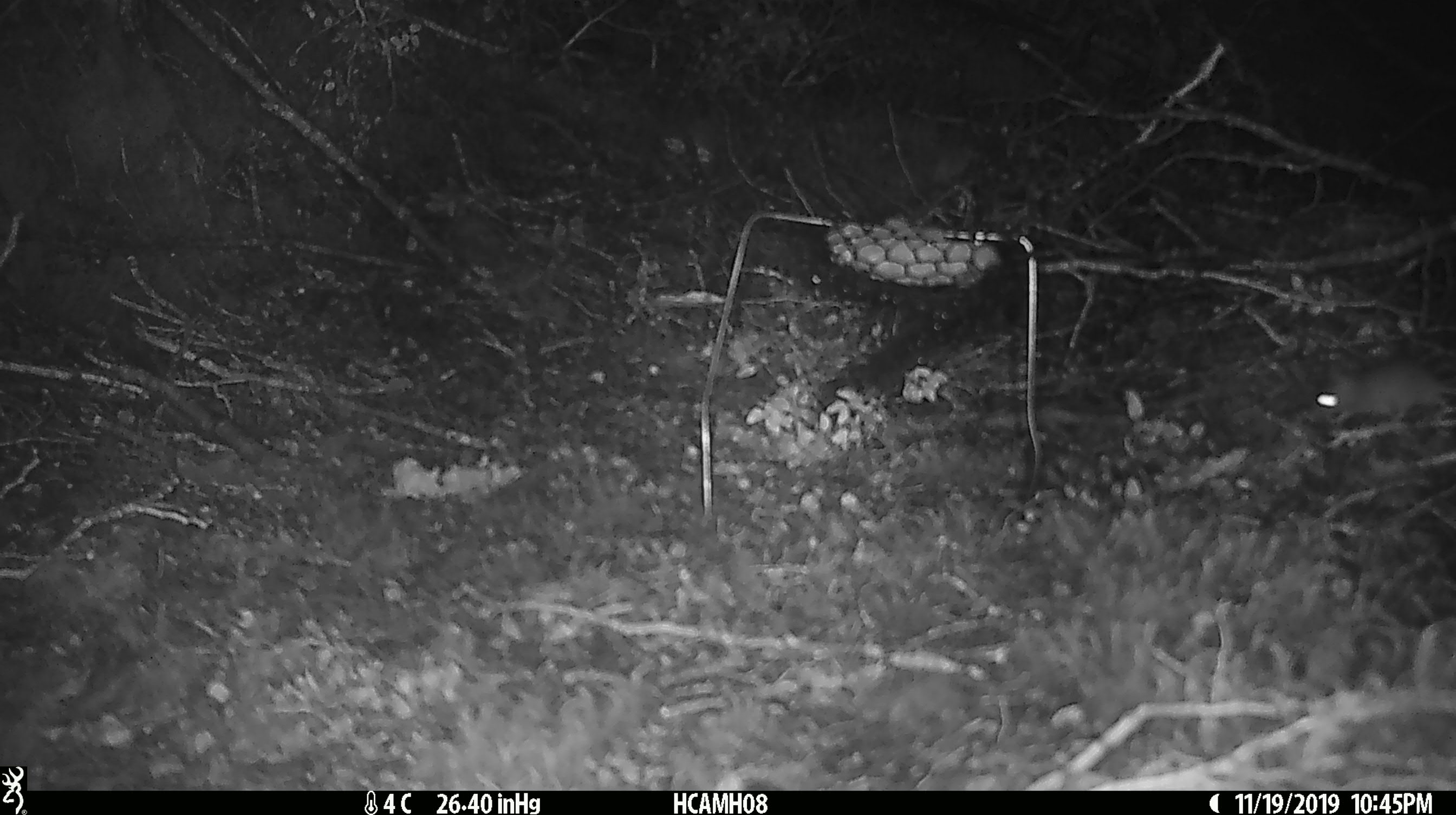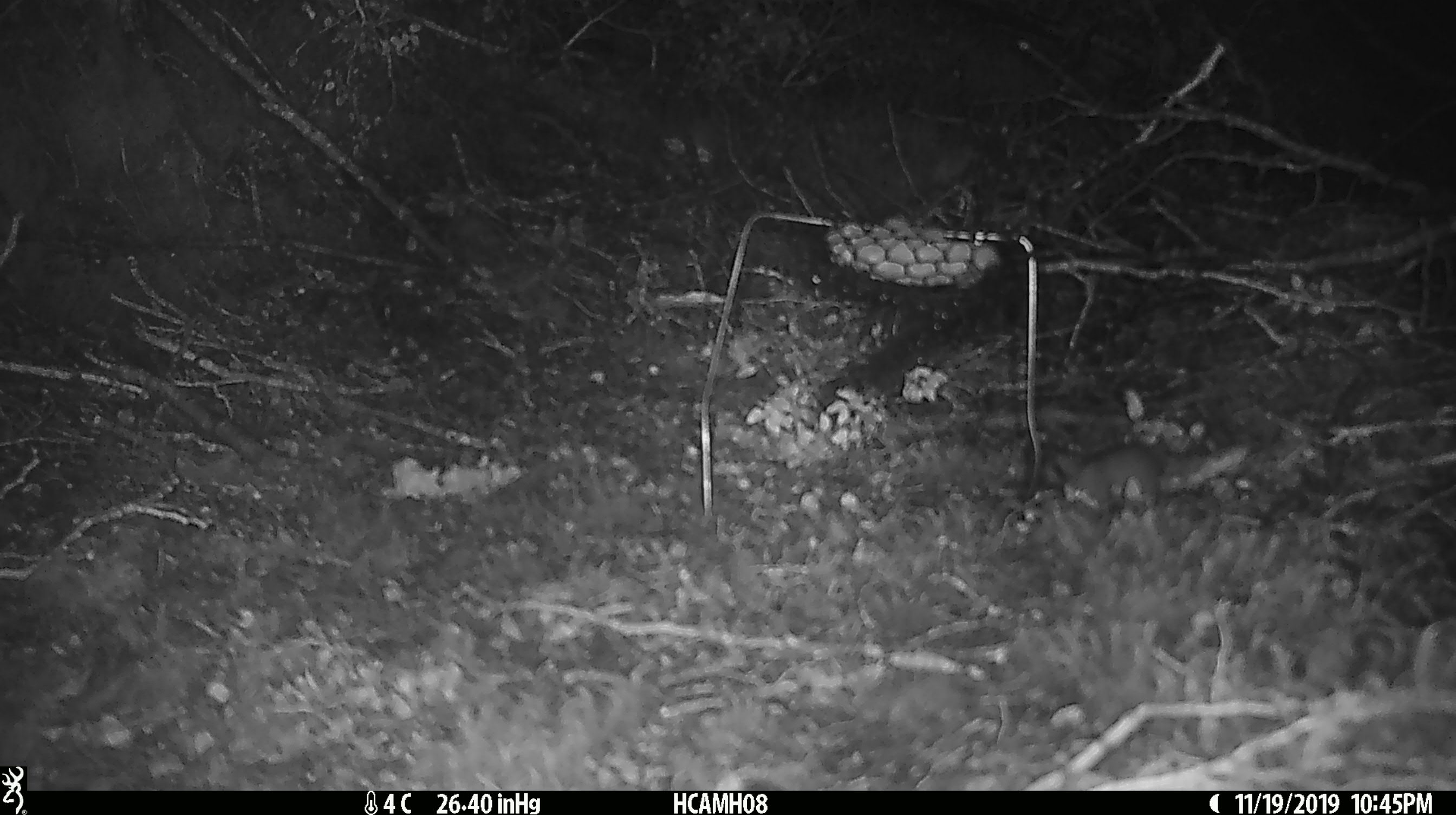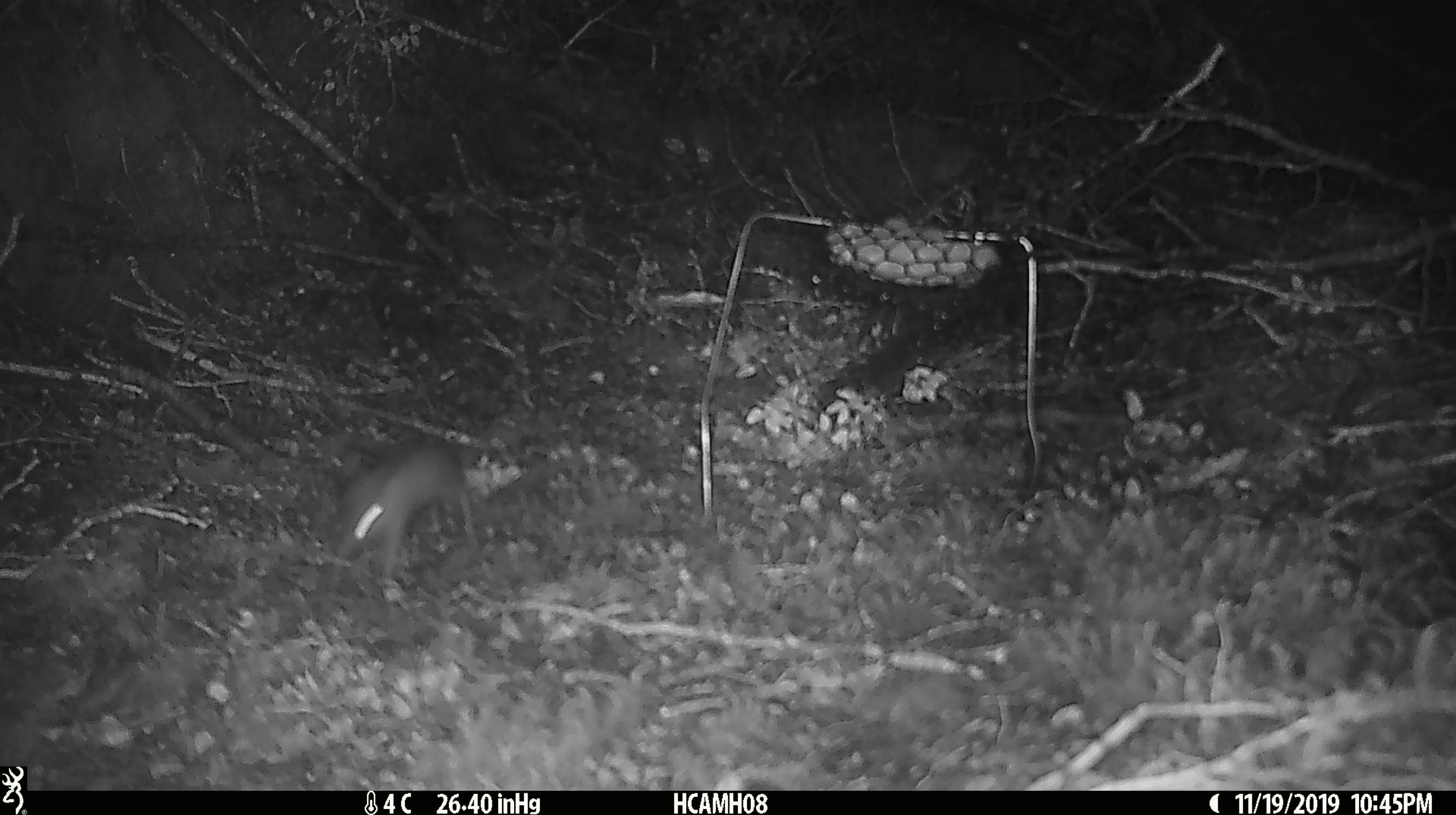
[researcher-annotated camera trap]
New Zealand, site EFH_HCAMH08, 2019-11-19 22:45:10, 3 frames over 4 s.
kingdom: Animalia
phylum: Chordata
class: Mammalia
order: Rodentia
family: Muridae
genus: Mus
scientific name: Mus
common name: mouse